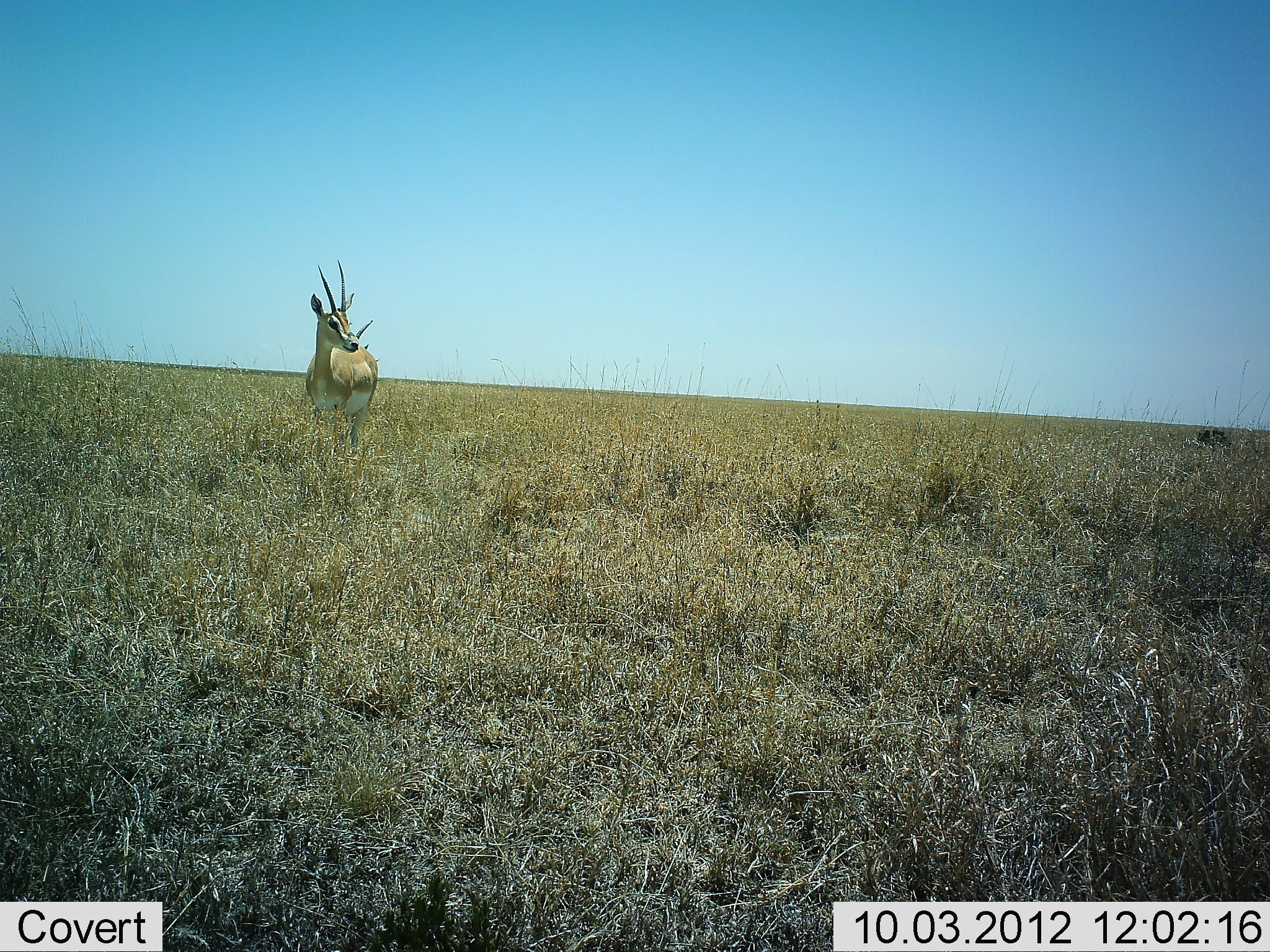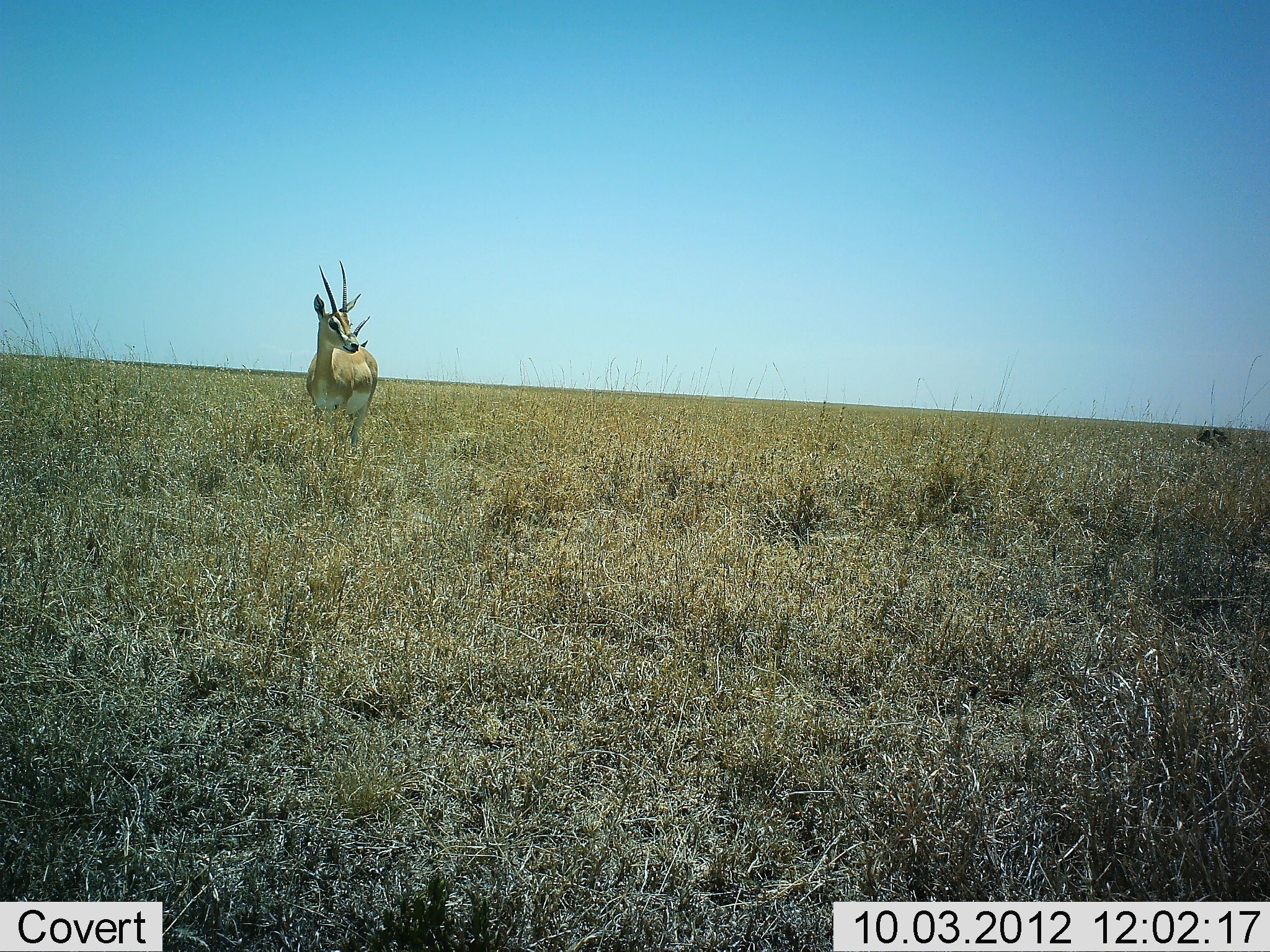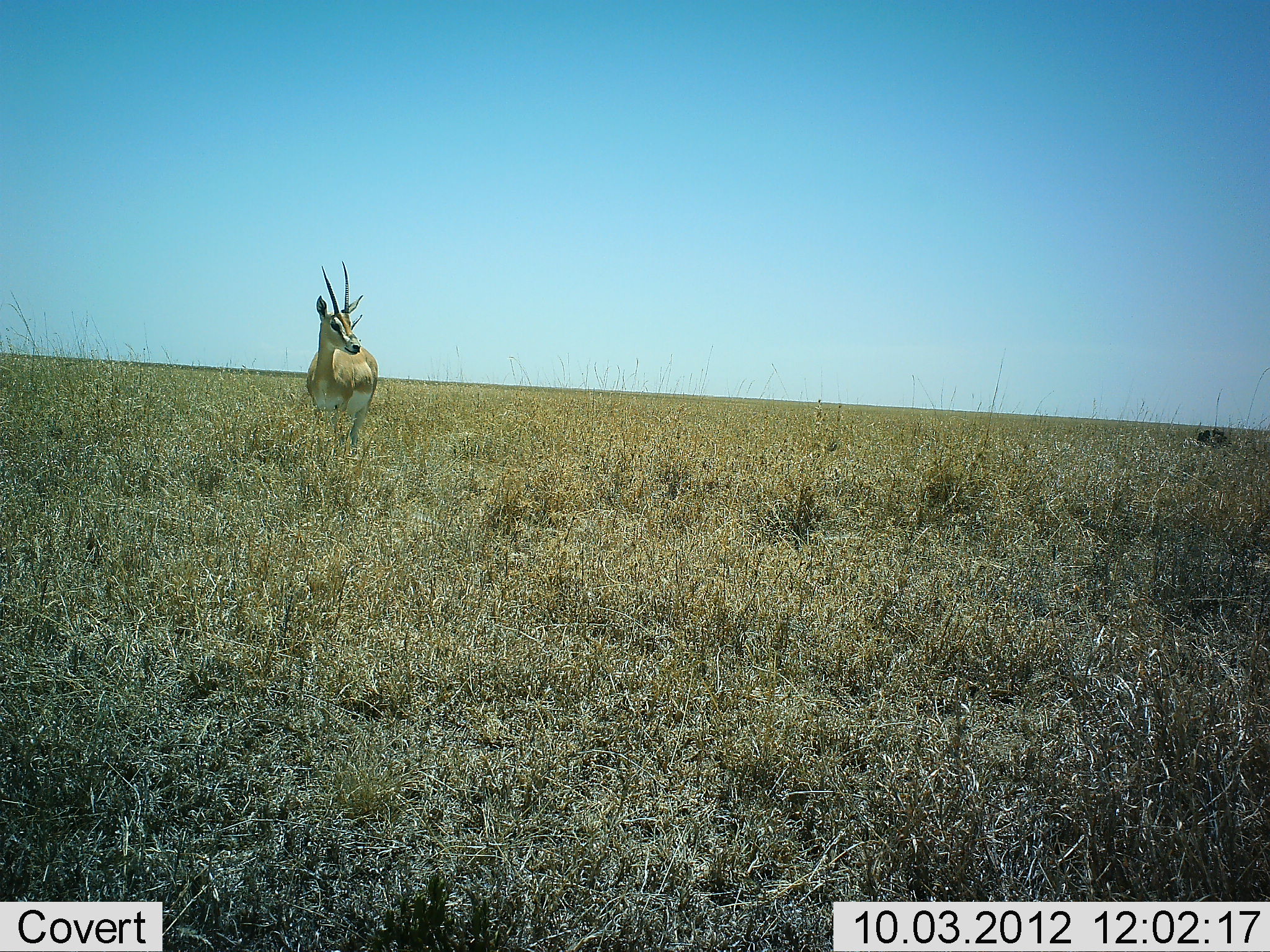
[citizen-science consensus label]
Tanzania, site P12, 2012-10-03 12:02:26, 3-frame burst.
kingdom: Animalia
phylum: Chordata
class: Mammalia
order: Artiodactyla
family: Bovidae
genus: Nanger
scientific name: Nanger granti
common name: grant's gazelle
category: gazellegrants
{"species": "gazellegrants (grant's gazelle) (Nanger granti)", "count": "1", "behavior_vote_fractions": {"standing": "100%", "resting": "0%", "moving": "0%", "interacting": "0%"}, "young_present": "0%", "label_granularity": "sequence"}